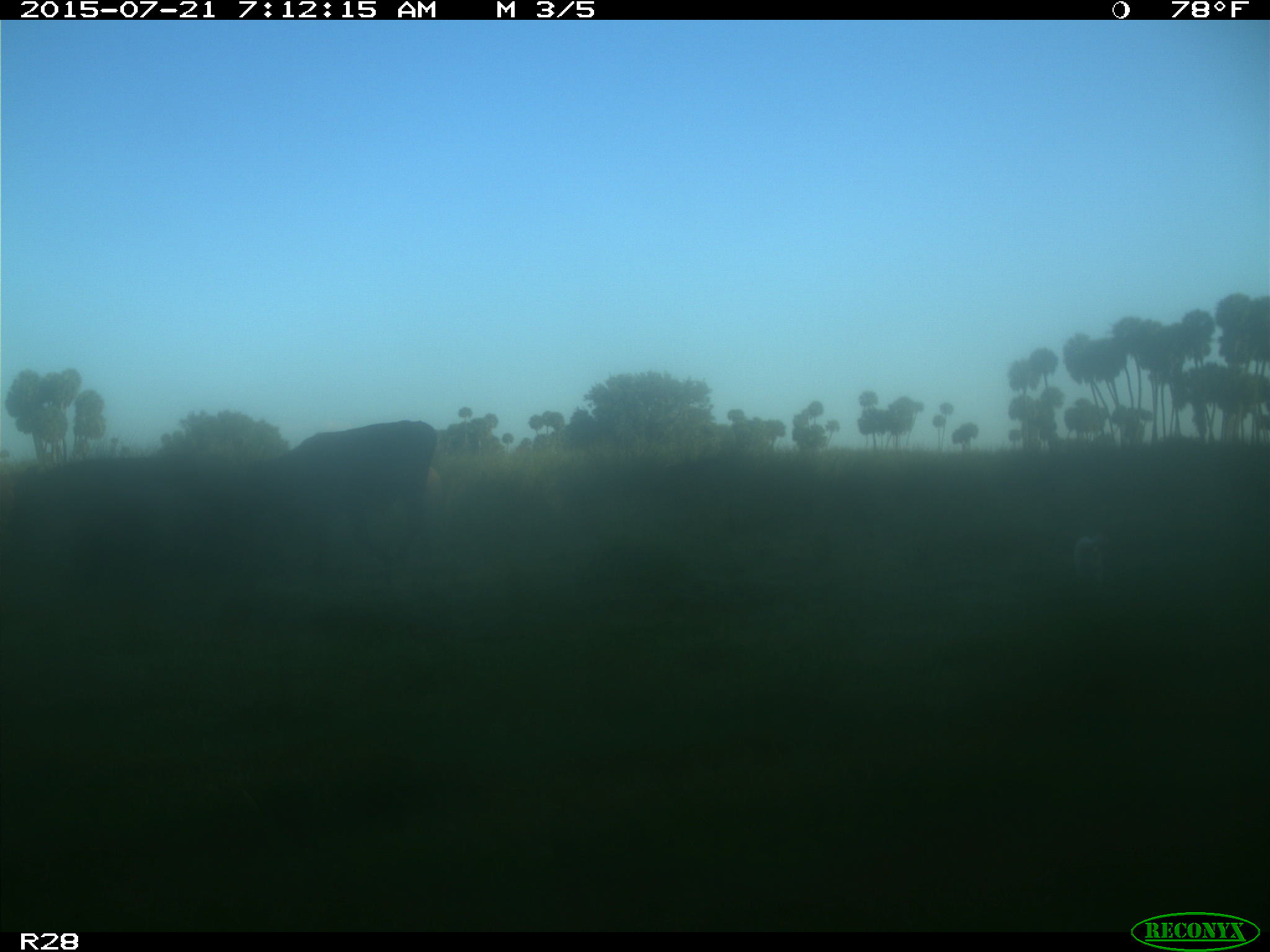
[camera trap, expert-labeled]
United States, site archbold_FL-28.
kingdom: Animalia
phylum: Chordata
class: Mammalia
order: Artiodactyla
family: Bovidae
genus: Bos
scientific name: Bos taurus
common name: domestic cow